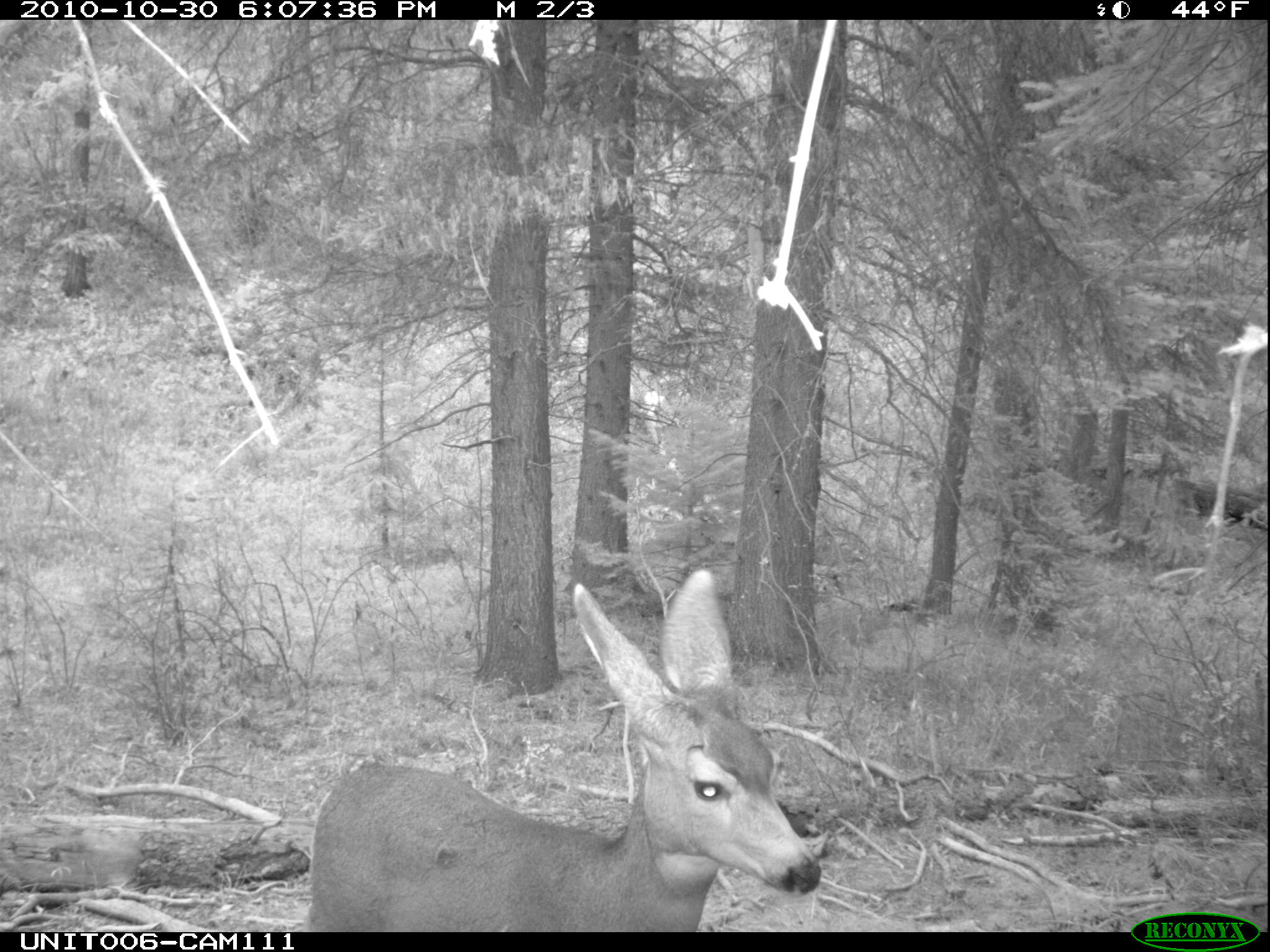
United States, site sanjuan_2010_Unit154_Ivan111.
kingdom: Animalia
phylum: Chordata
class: Mammalia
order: Artiodactyla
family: Cervidae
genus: Odocoileus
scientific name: Odocoileus hemionus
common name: mule deer